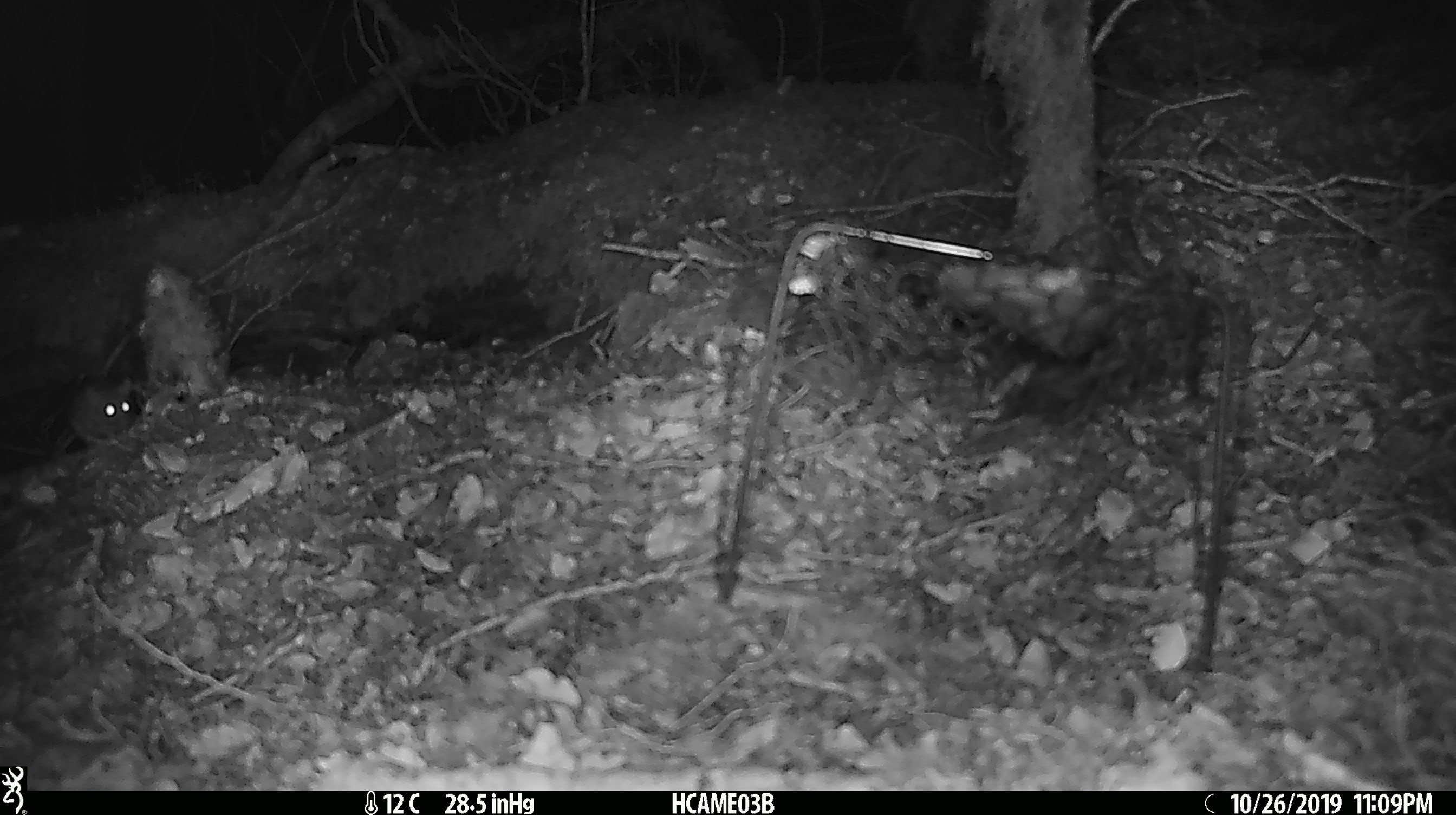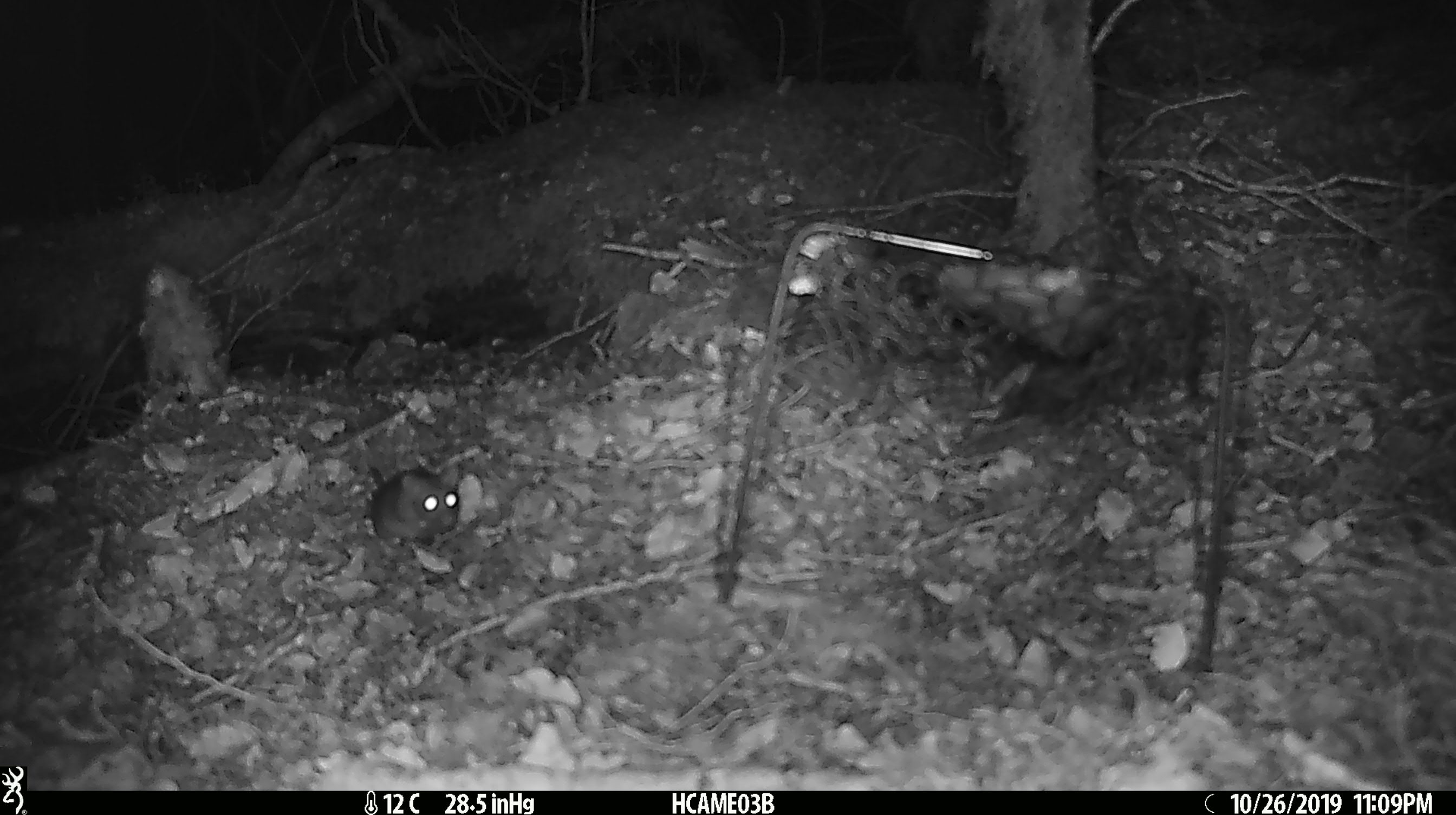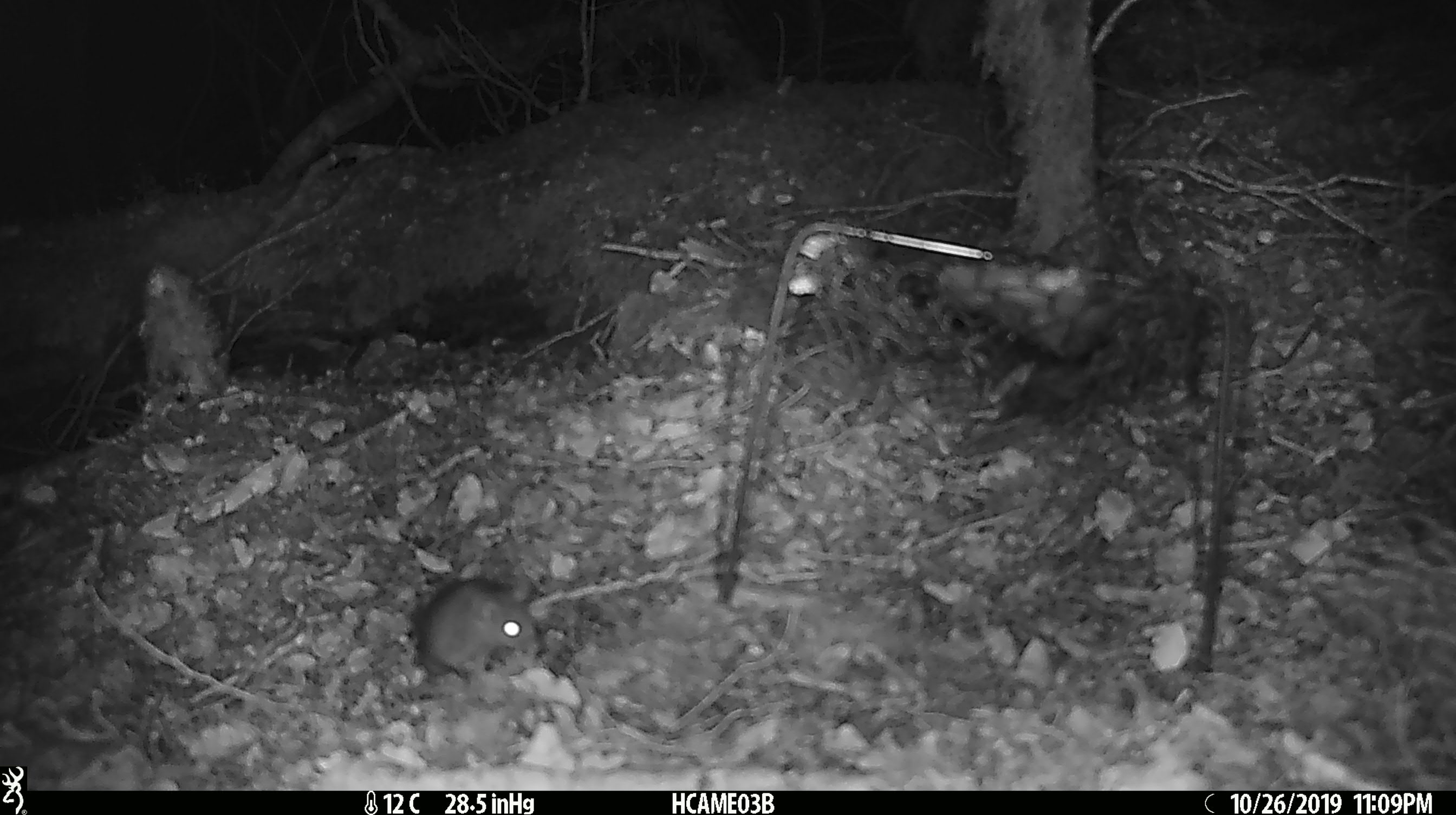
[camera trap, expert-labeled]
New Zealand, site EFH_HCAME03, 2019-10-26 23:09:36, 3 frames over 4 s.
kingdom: Animalia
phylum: Chordata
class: Mammalia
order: Rodentia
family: Muridae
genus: Mus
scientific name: Mus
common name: mouse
Mouse (Mus).